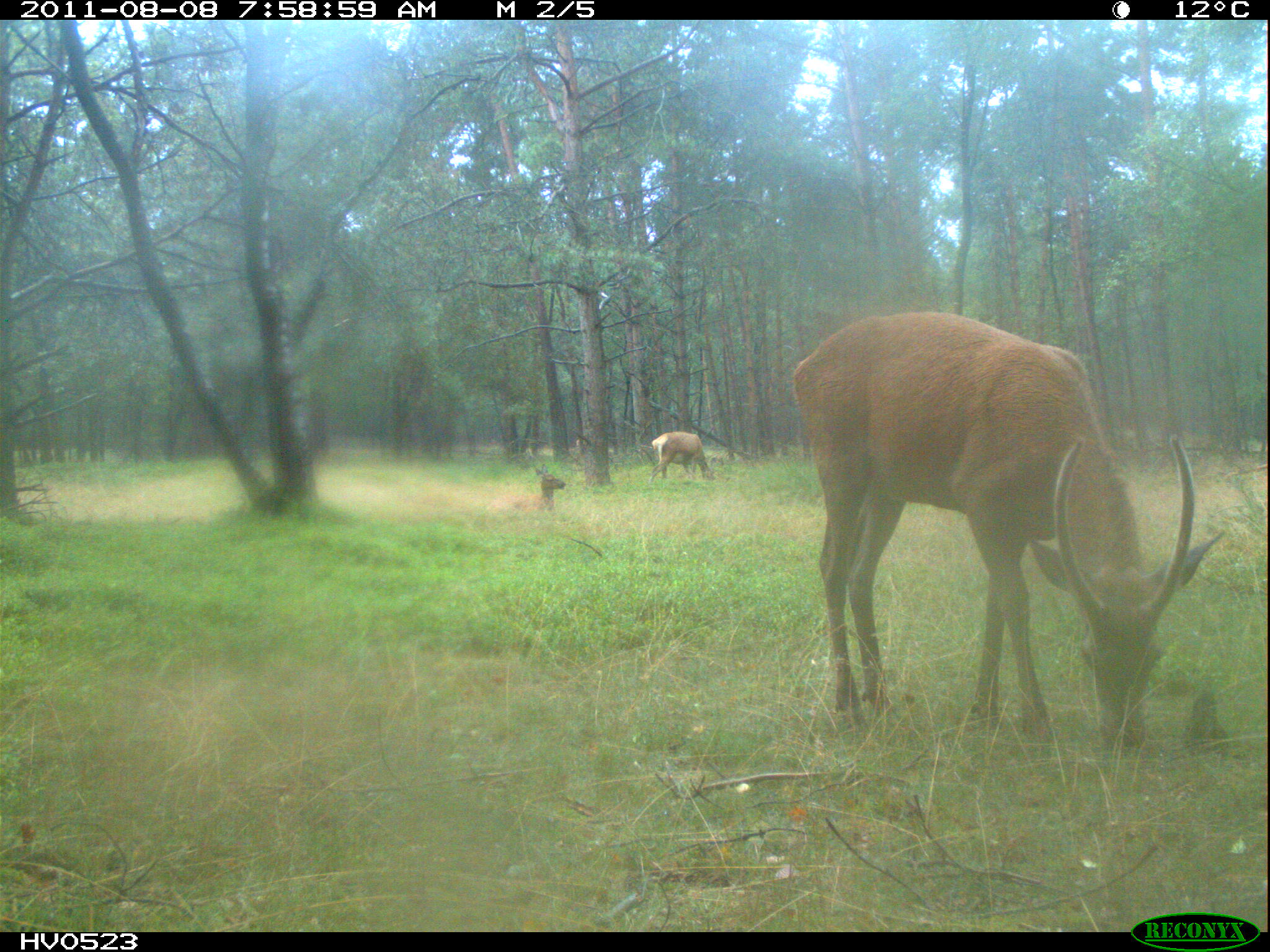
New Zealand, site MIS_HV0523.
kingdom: Animalia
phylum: Chordata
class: Mammalia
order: Artiodactyla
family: Cervidae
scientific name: Cervidae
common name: deer